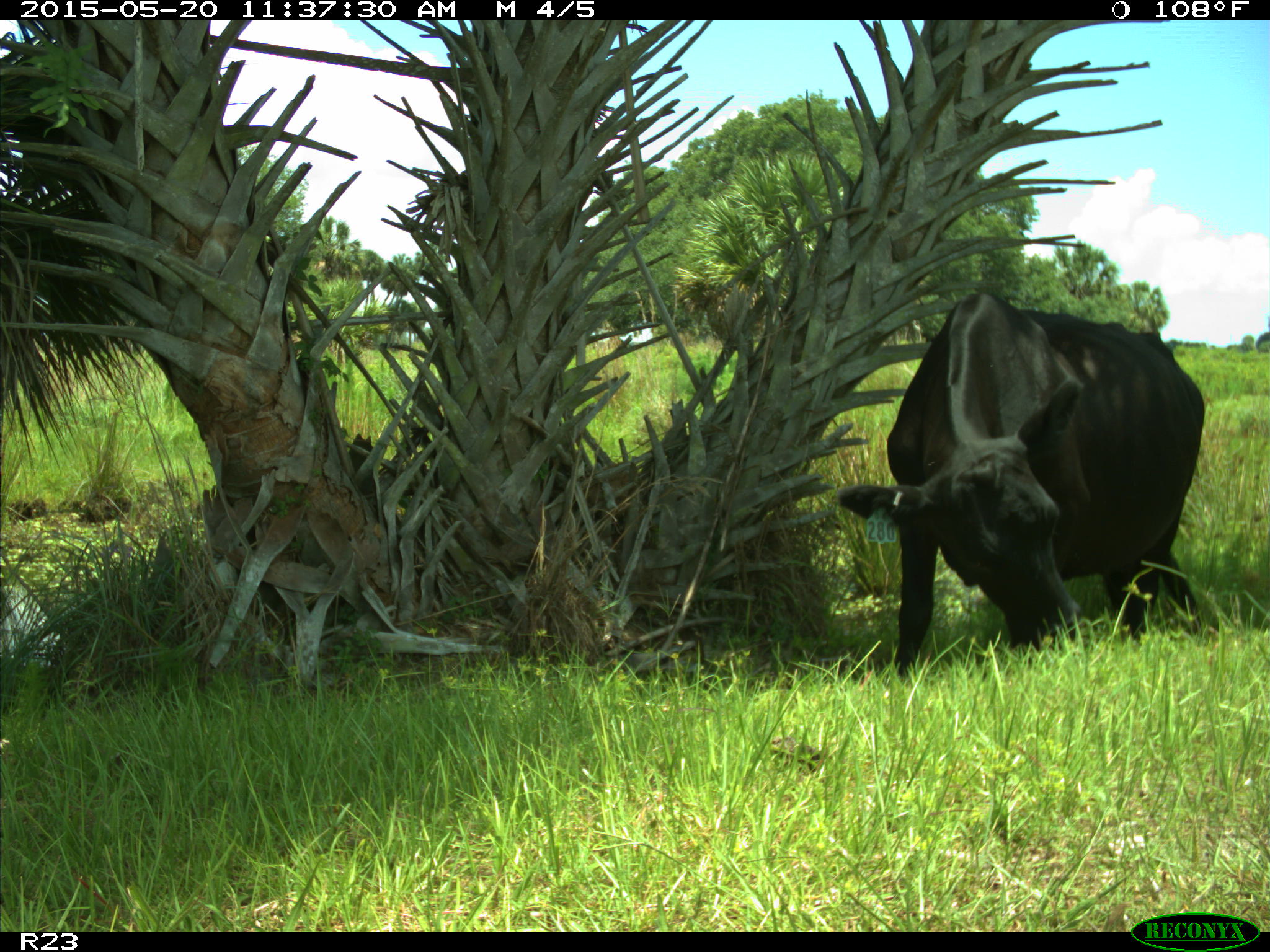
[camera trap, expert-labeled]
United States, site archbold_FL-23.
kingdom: Animalia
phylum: Chordata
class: Mammalia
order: Artiodactyla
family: Suidae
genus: Sus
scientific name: Sus scrofa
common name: wild boar